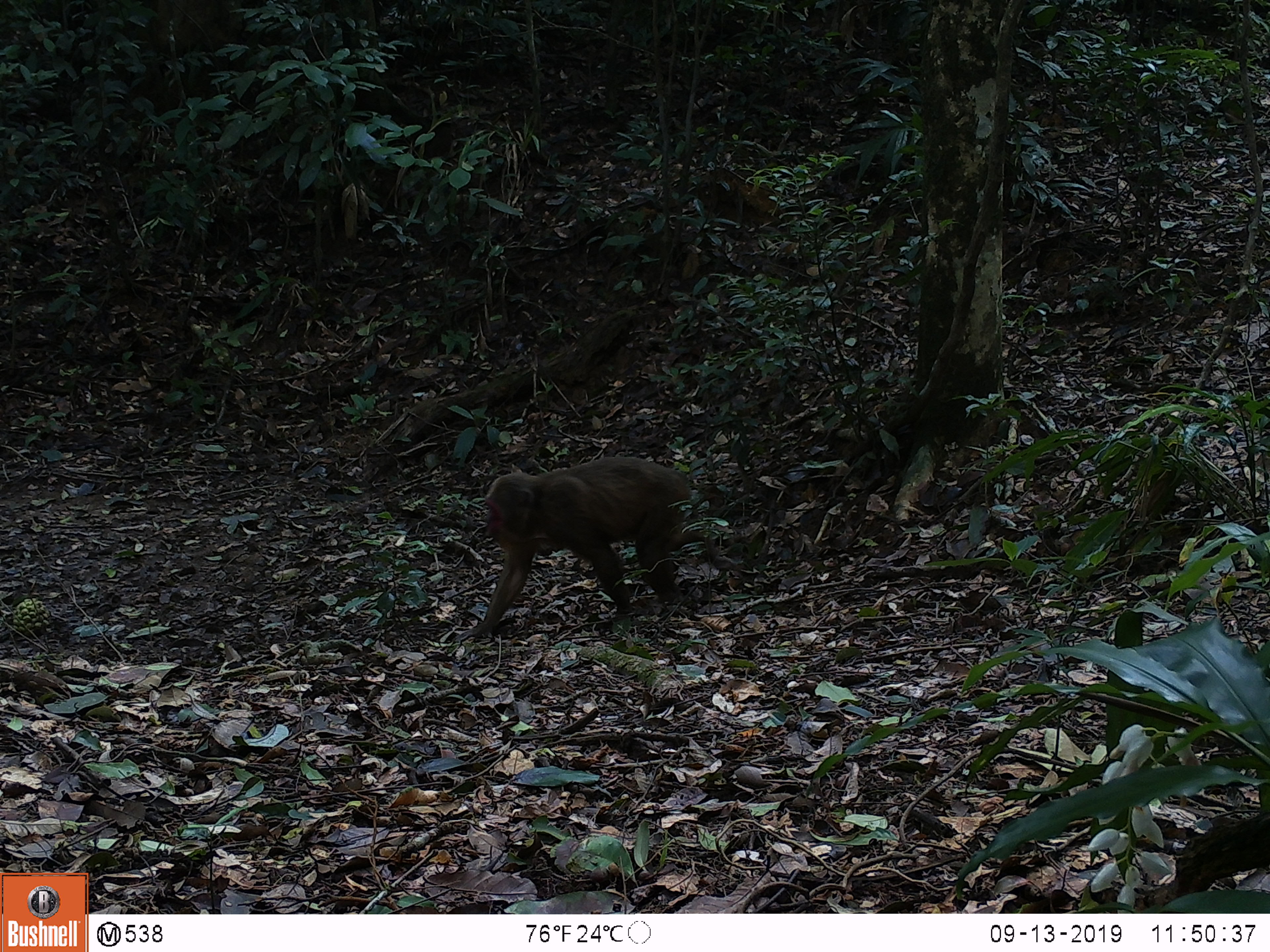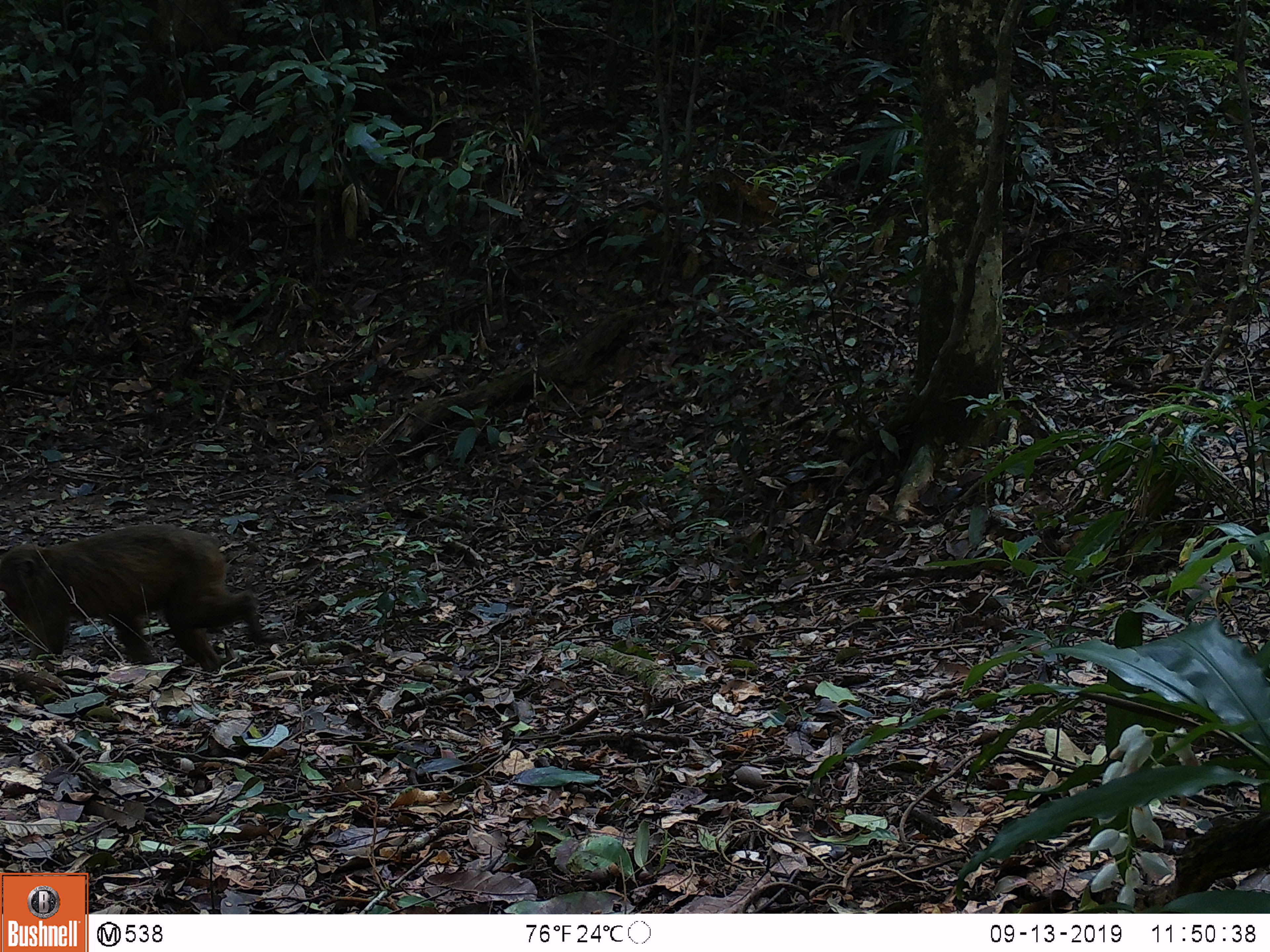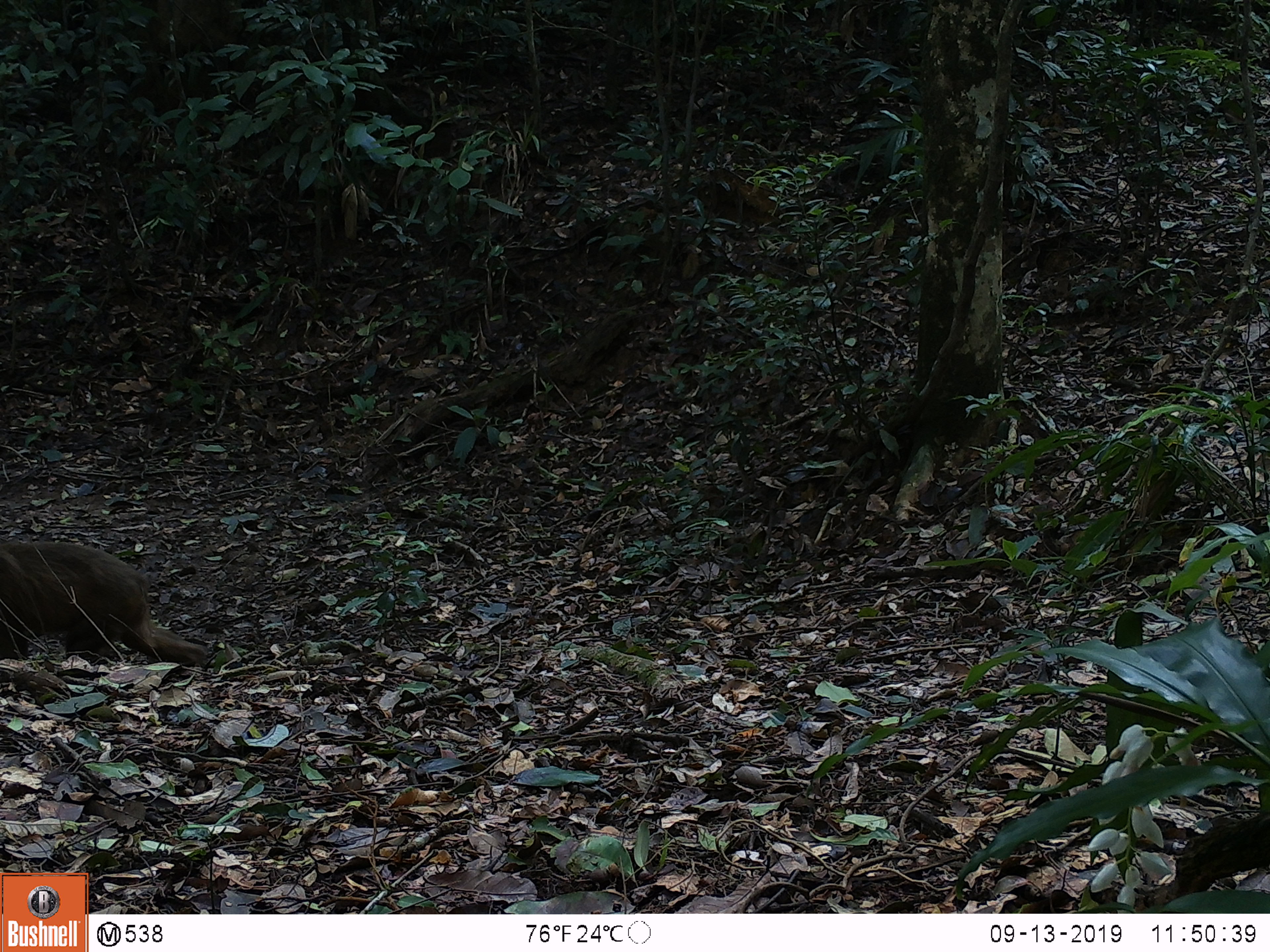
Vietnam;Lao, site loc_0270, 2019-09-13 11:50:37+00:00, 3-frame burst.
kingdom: Animalia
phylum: Chordata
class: Mammalia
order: Primates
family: Cercopithecidae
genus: Macaca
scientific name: Macaca arctoides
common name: stump-tailed macaque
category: stump tailed macaque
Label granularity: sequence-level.